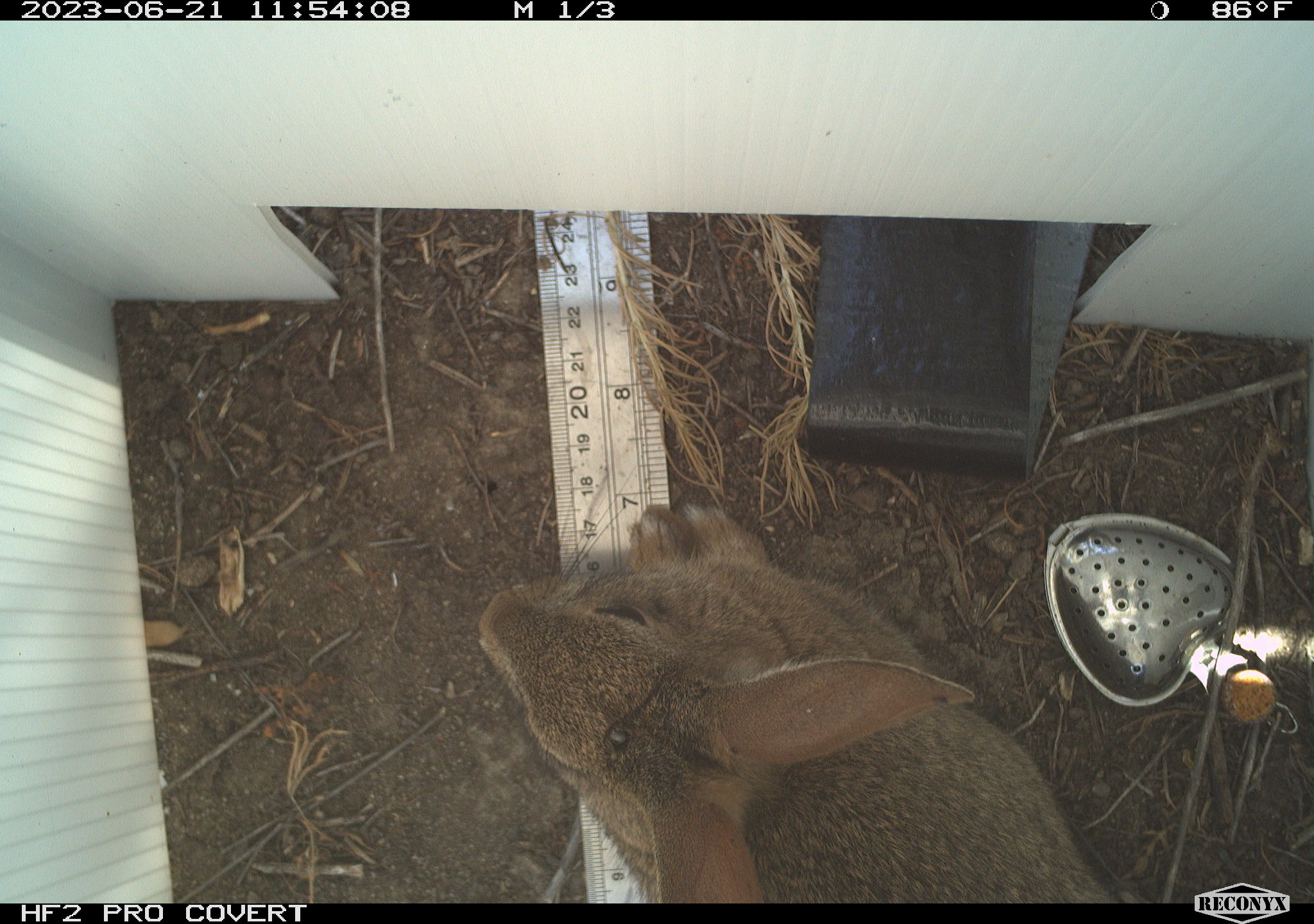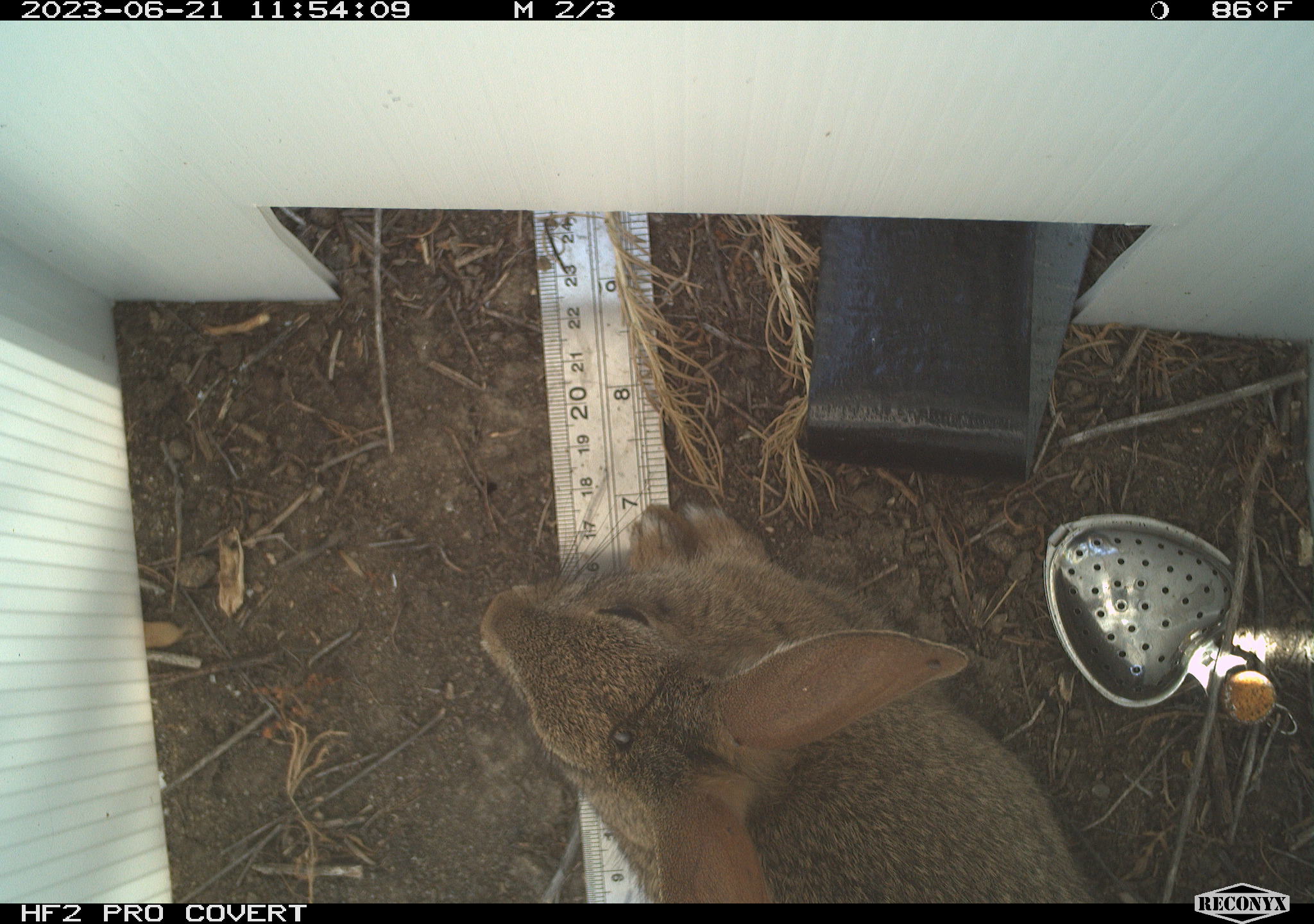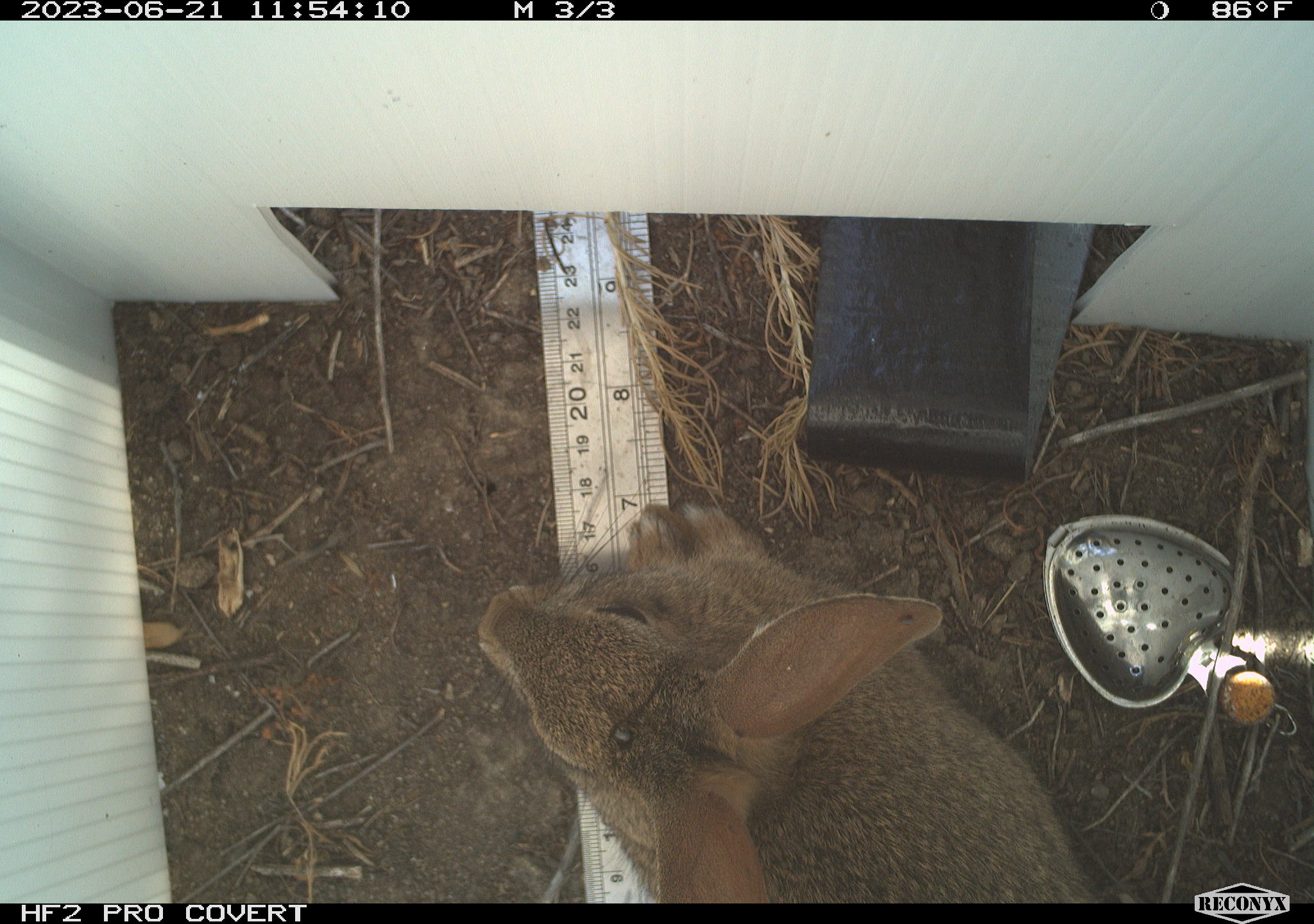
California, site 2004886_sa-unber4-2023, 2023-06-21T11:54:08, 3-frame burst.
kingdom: Animalia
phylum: Chordata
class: Mammalia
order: Lagomorpha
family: Leporidae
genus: Sylvilagus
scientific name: Sylvilagus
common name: cottontail rabbits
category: sylvilagus species